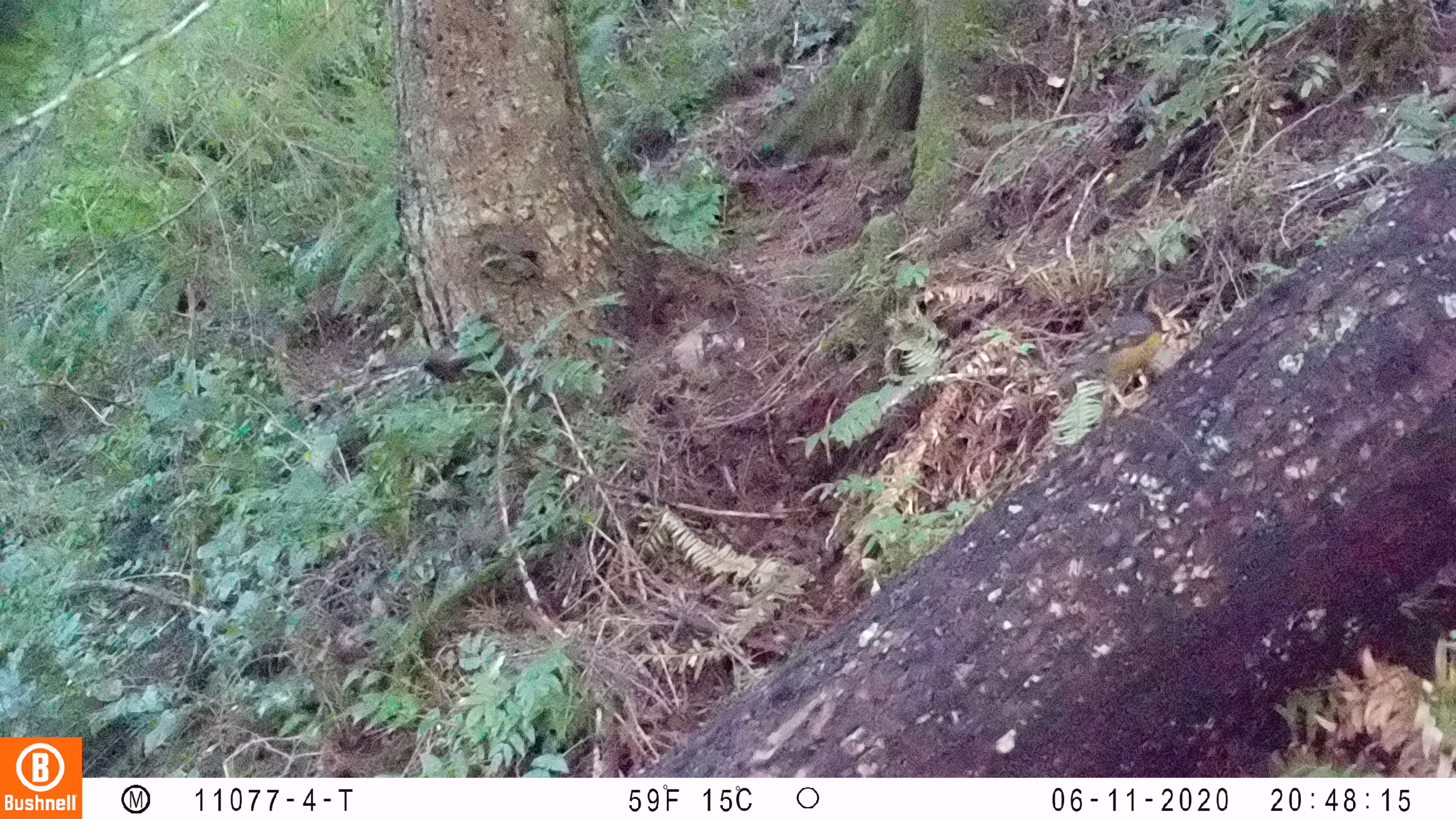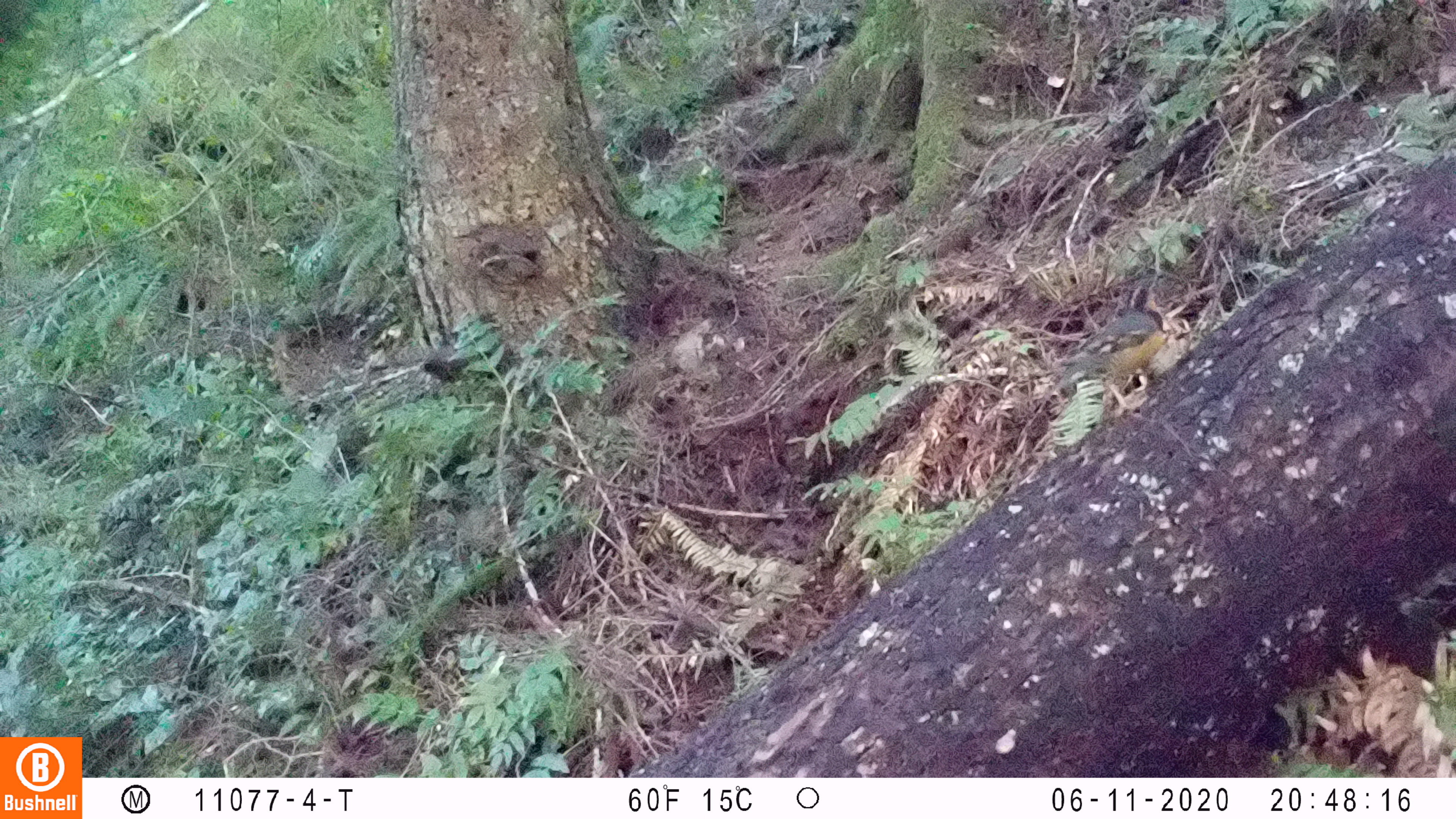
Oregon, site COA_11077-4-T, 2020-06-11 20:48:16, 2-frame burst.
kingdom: Animalia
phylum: Chordata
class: Aves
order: Passeriformes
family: Turdidae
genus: Ixoreus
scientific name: Ixoreus naevius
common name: varied thrush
Varied thrush (Ixoreus naevius).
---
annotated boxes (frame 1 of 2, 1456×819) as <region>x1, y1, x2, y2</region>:
varied thrush: <region>1053, 312, 1164, 393</region>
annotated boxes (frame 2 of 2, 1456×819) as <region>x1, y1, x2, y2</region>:
varied thrush: <region>1049, 303, 1167, 417</region>